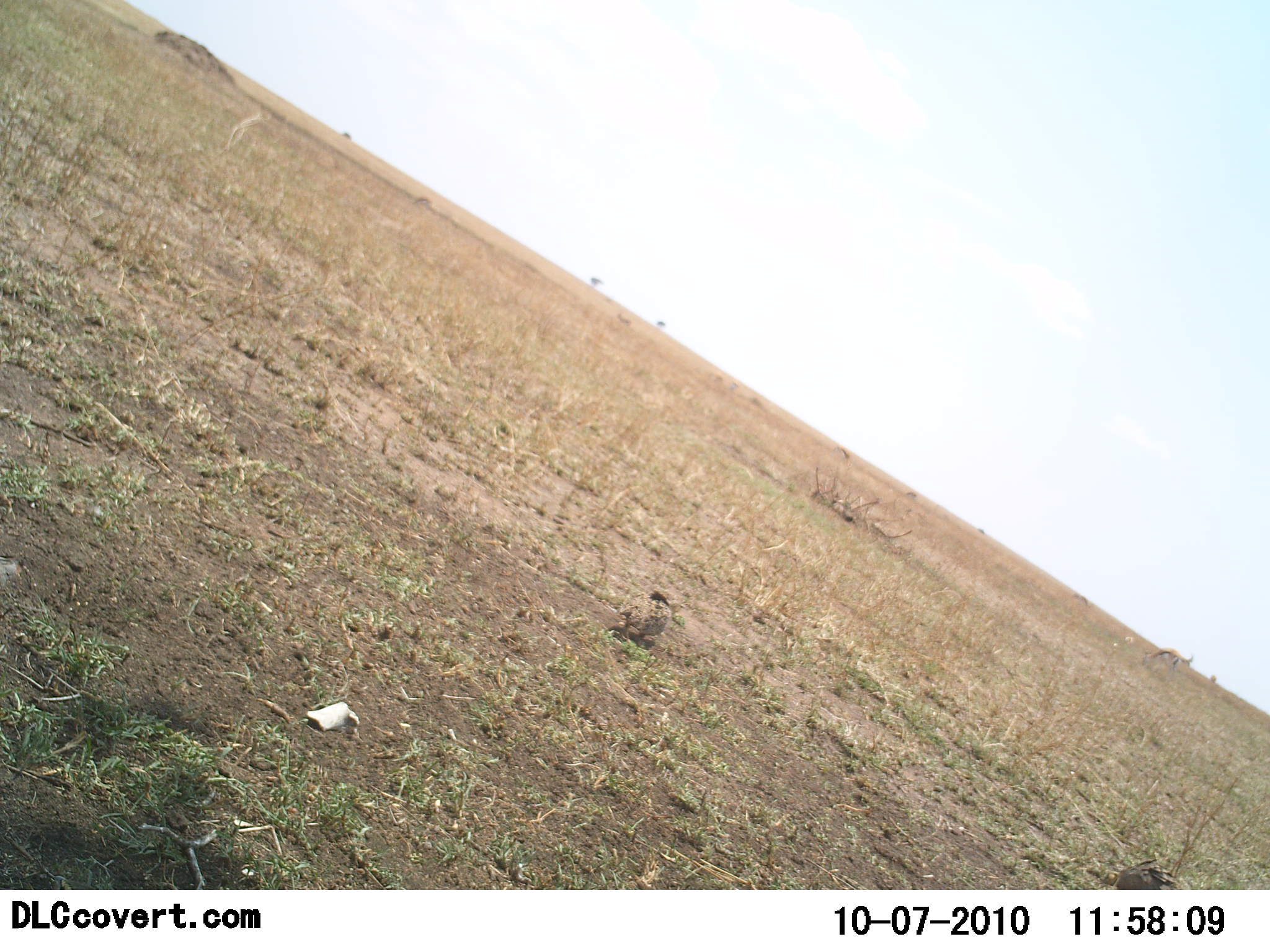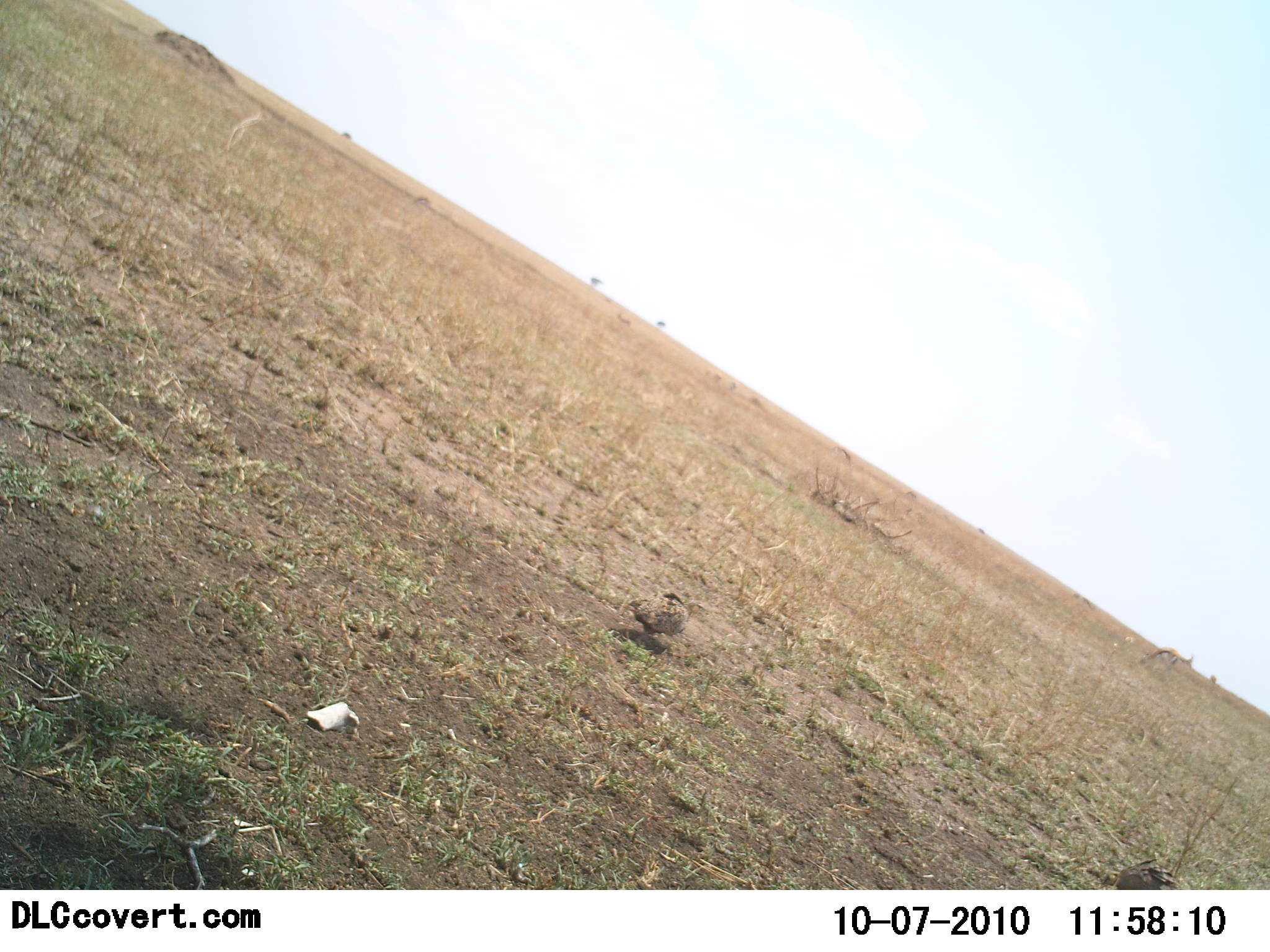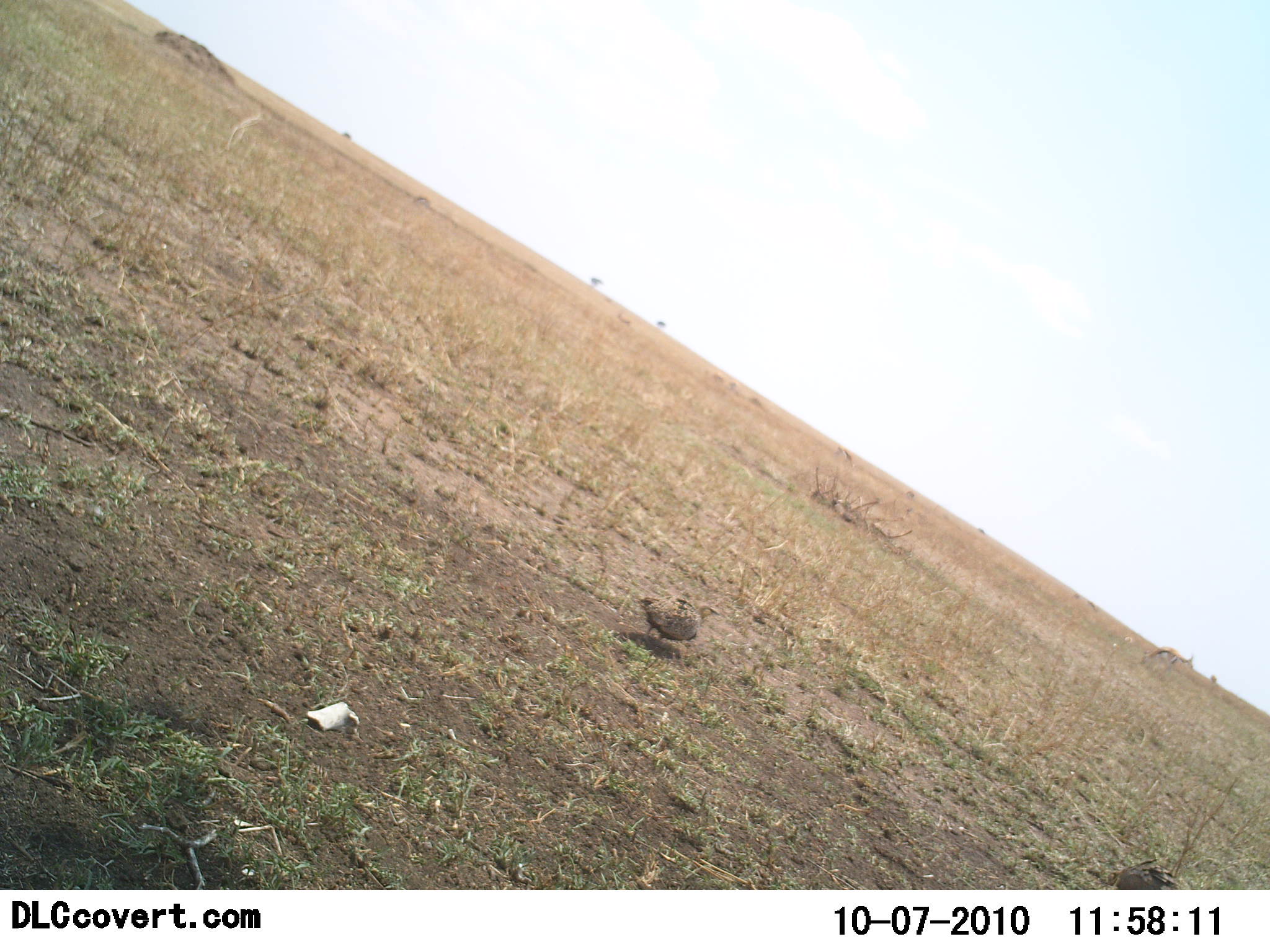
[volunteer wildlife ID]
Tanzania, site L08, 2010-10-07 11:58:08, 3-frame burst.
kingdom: Animalia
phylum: Chordata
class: Aves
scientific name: Aves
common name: bird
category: otherbird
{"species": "otherbird (bird) (Aves)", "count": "1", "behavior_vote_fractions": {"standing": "53%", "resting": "0%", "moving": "41%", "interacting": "0%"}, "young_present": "0%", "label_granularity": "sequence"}